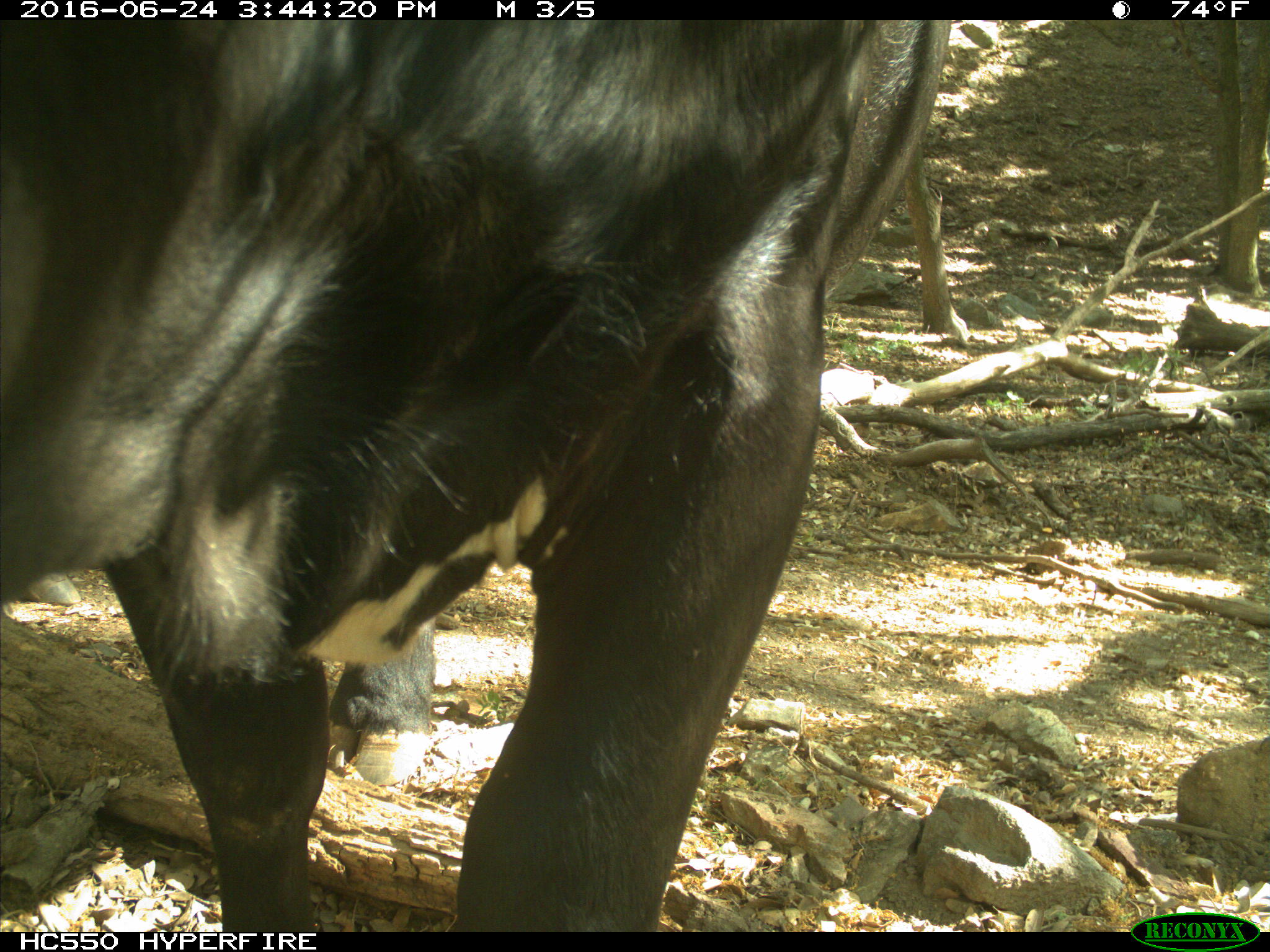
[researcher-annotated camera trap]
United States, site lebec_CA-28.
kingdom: Animalia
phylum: Chordata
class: Mammalia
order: Artiodactyla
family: Bovidae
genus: Bos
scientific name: Bos taurus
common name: domestic cow